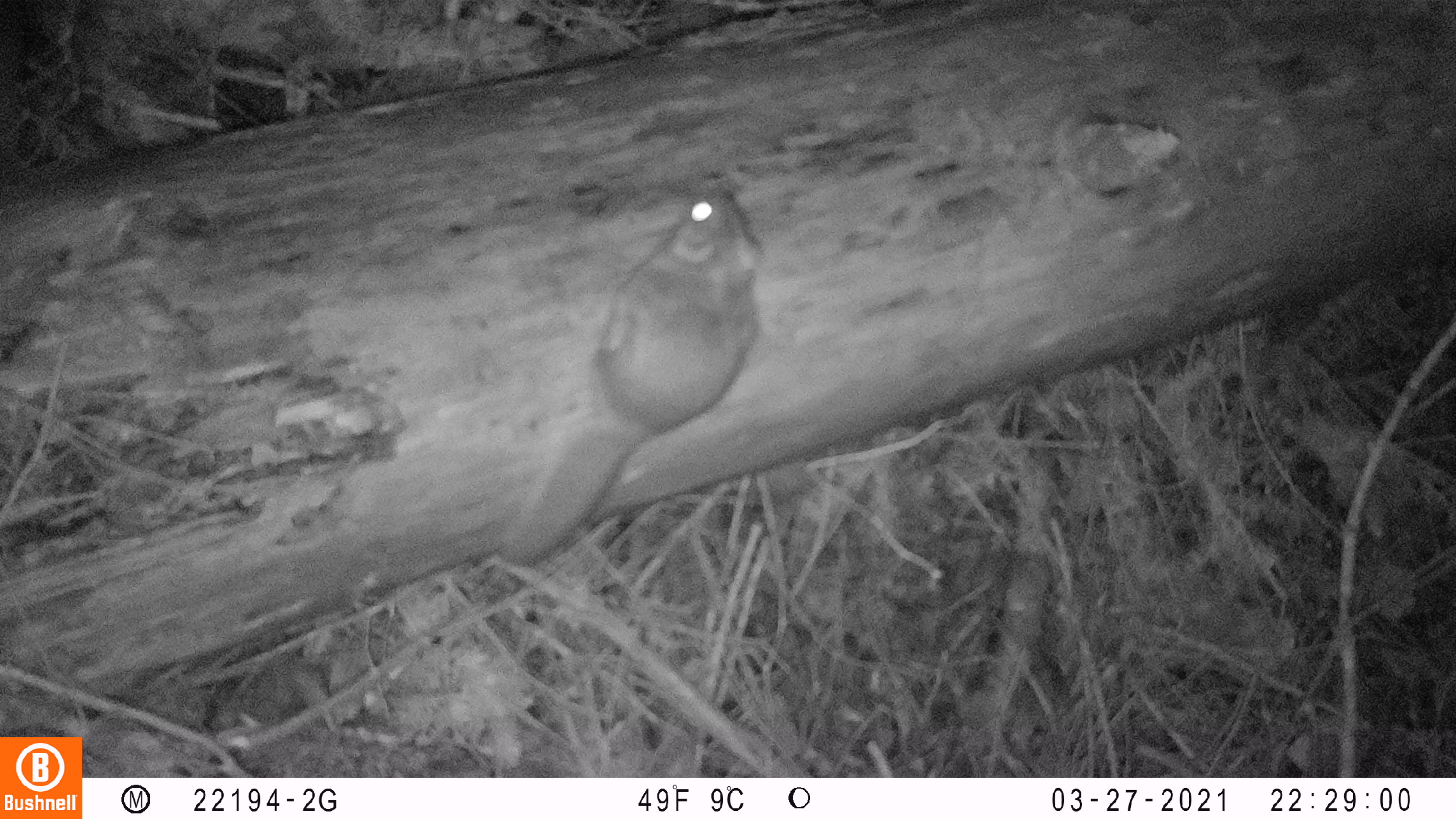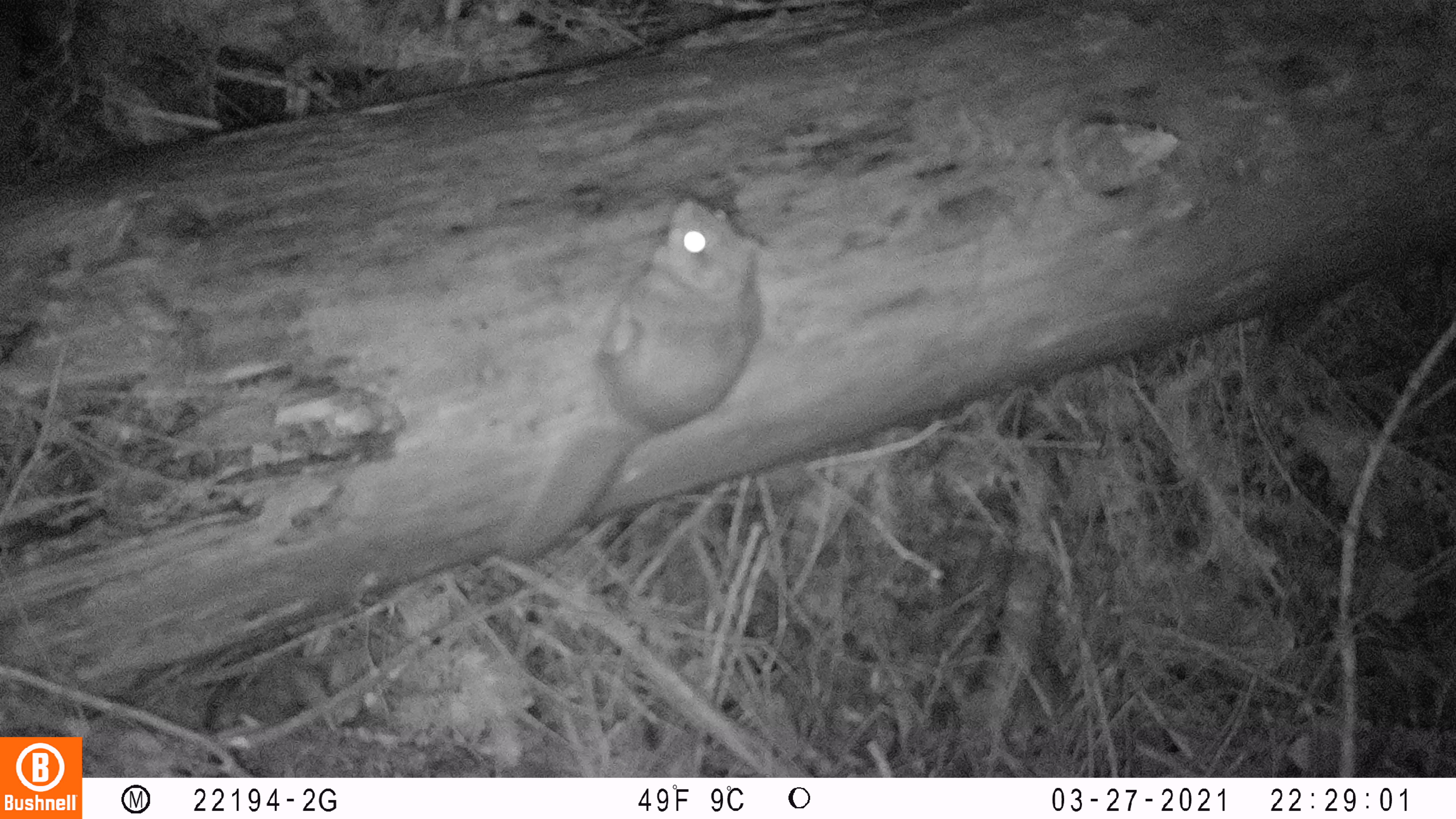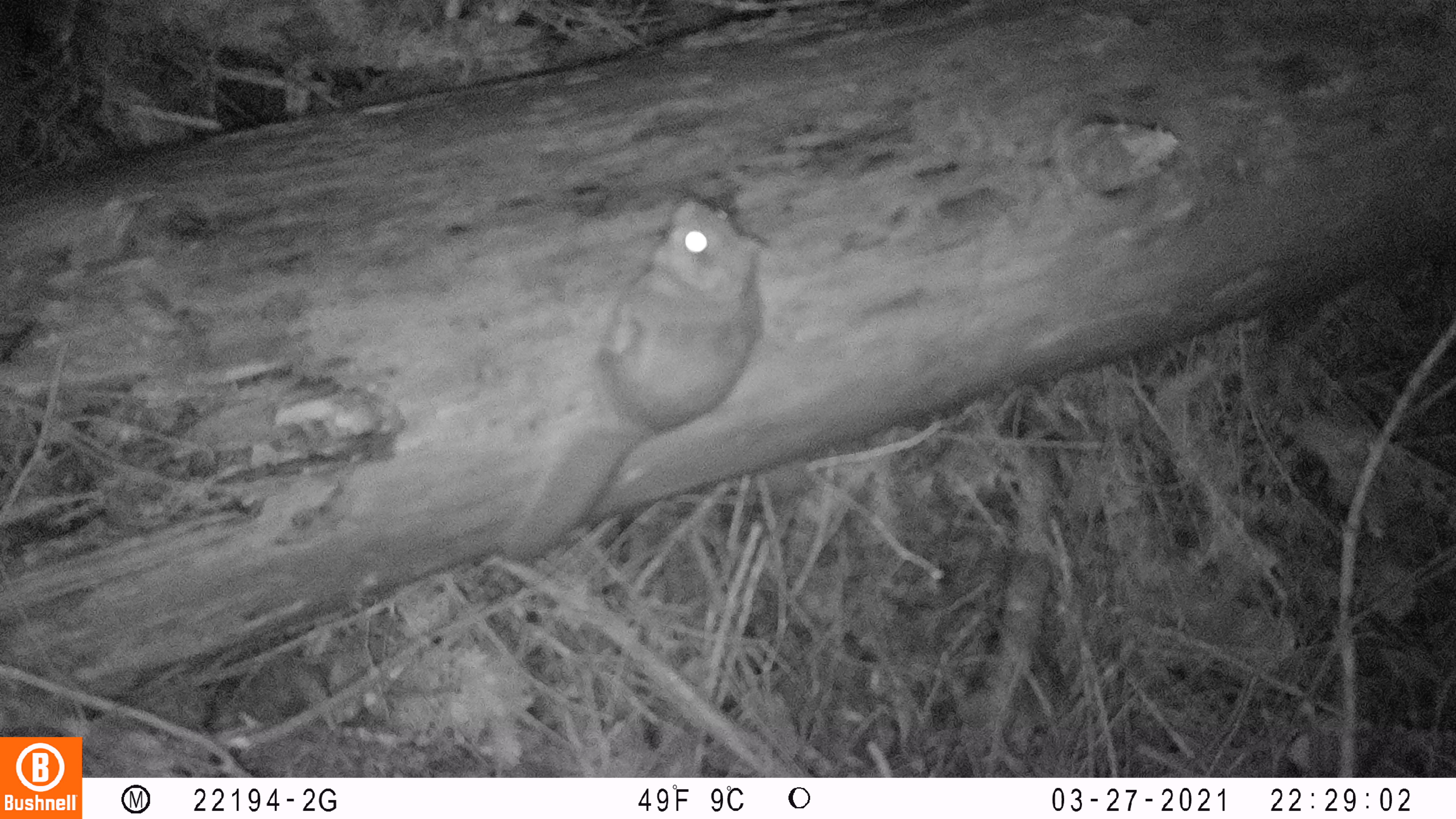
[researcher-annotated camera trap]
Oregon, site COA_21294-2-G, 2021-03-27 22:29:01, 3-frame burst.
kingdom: Animalia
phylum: Chordata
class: Mammalia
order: Rodentia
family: Sciuridae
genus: Glaucomys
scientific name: Glaucomys oregonensis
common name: humboldt's flying squirrel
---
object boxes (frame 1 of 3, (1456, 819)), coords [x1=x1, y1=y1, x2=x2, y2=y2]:
humboldt's flying squirrel: [x1=496, y1=180, x2=772, y2=568]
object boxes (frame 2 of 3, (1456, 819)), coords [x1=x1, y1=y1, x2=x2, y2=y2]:
humboldt's flying squirrel: [x1=505, y1=191, x2=773, y2=556]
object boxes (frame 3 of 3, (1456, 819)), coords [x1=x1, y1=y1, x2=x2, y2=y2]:
humboldt's flying squirrel: [x1=499, y1=191, x2=773, y2=561]